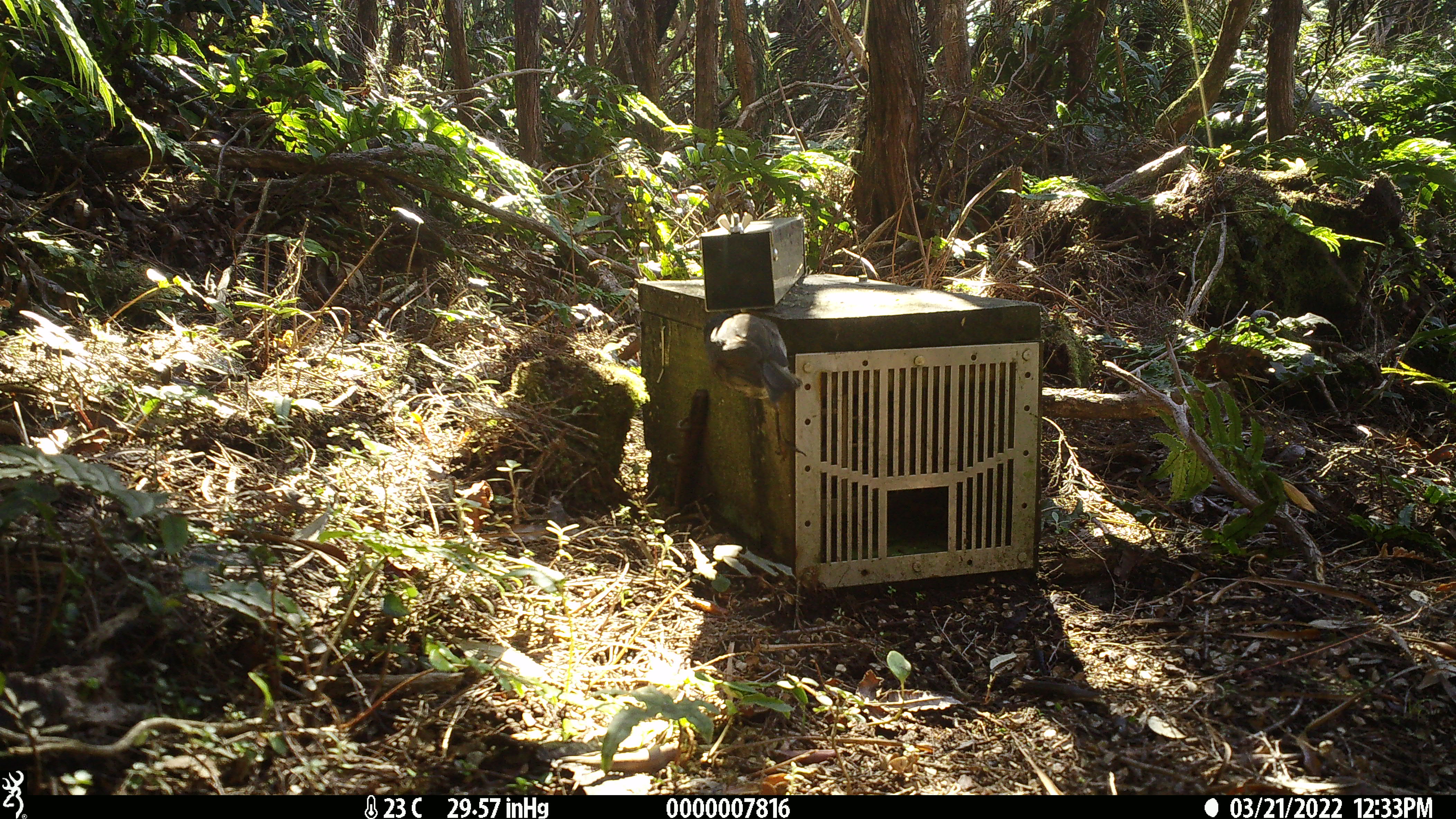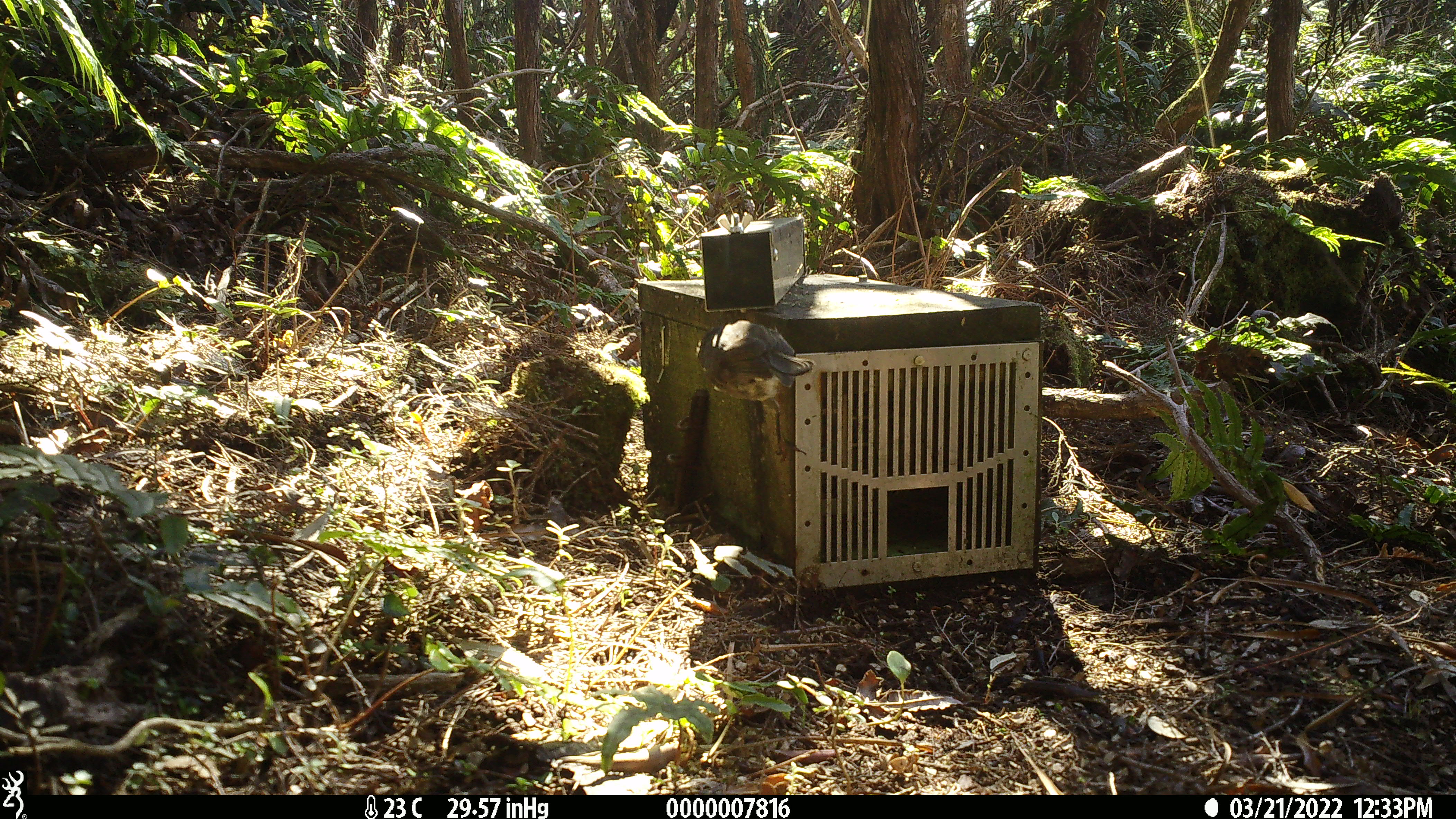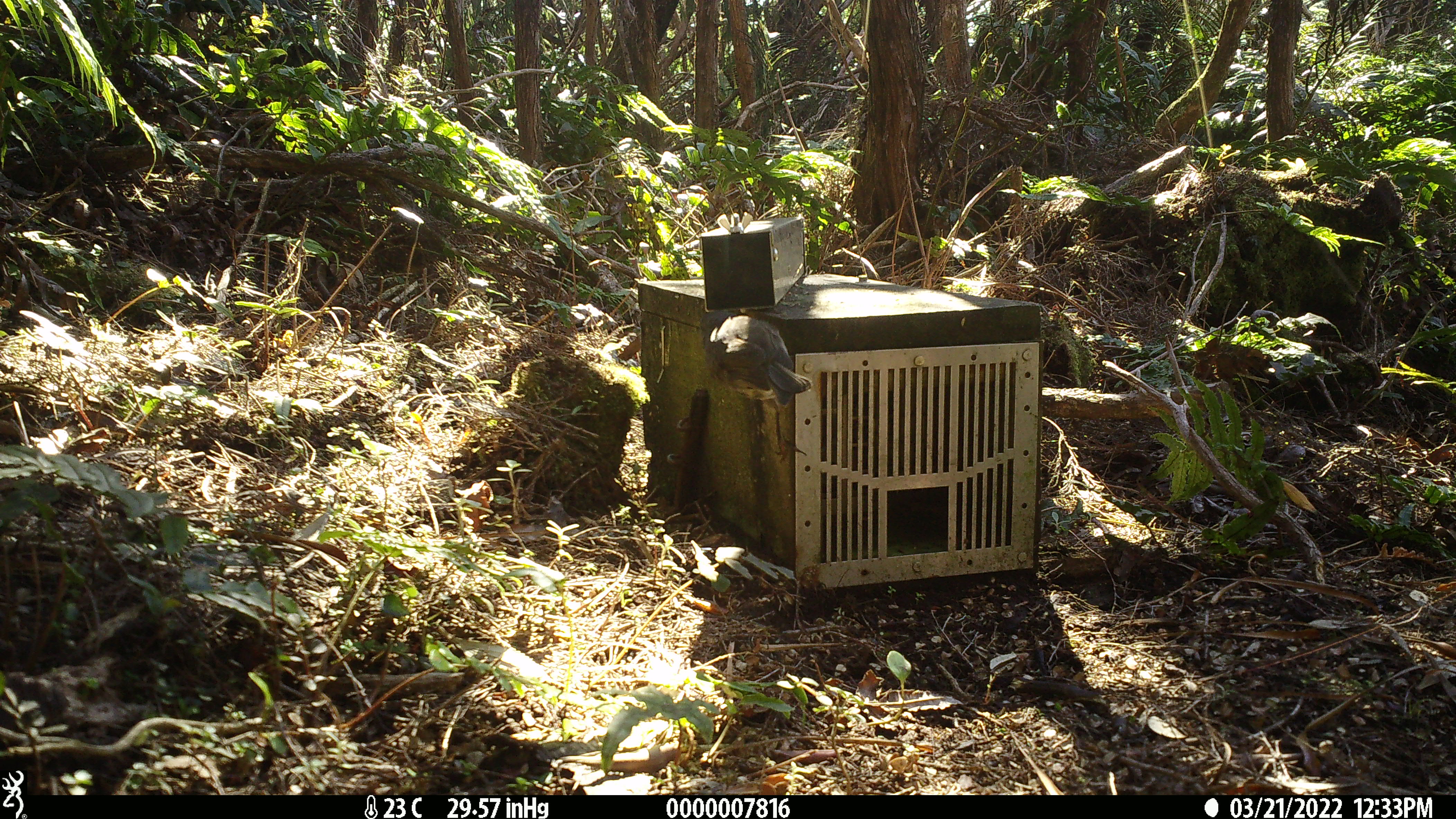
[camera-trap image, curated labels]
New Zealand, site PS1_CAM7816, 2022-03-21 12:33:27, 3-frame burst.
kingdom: Animalia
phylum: Chordata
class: Aves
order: Passeriformes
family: Petroicidae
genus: Petroica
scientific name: Petroica australis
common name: new zealand robin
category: robin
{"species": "robin (new zealand robin) (Petroica australis)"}